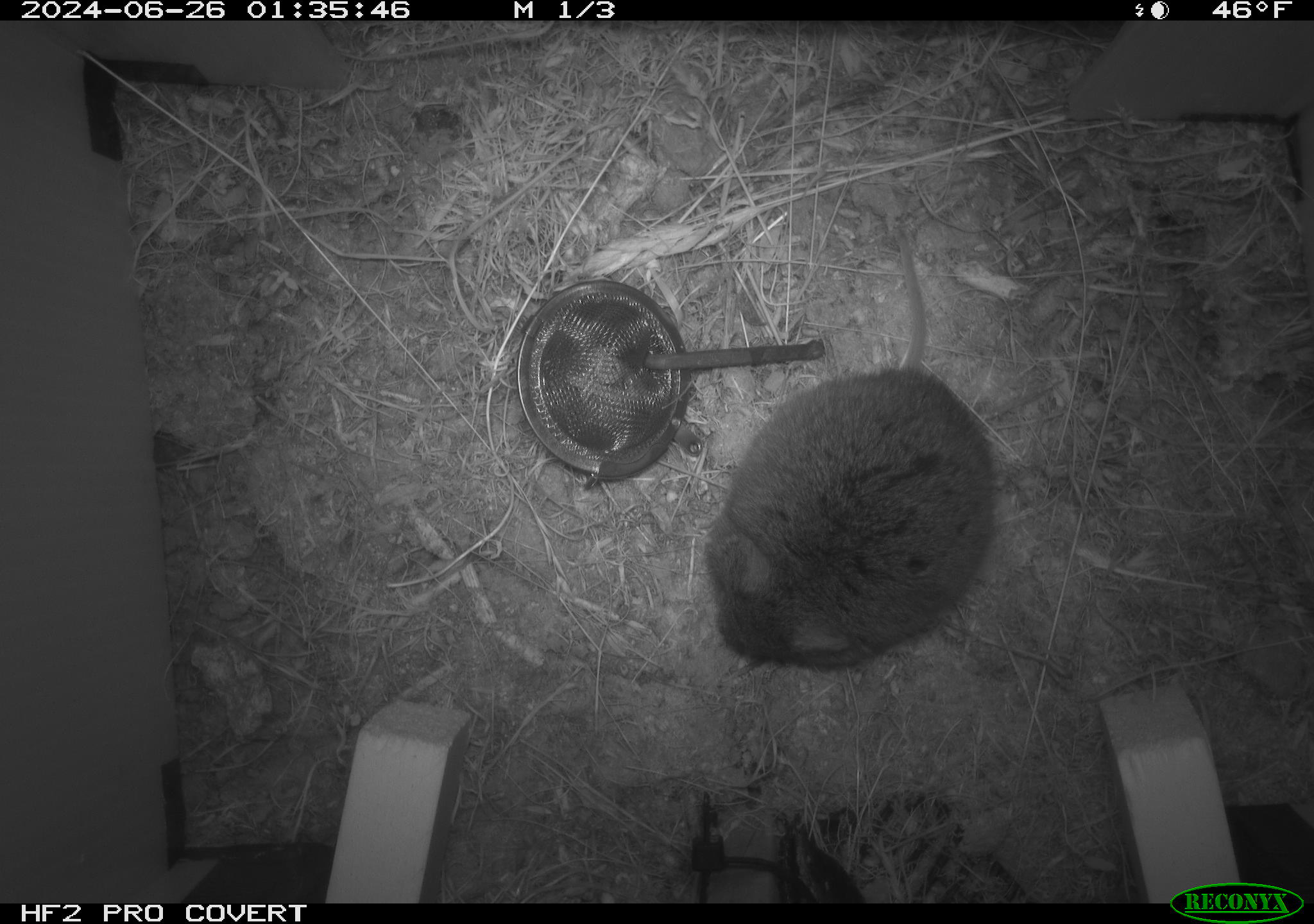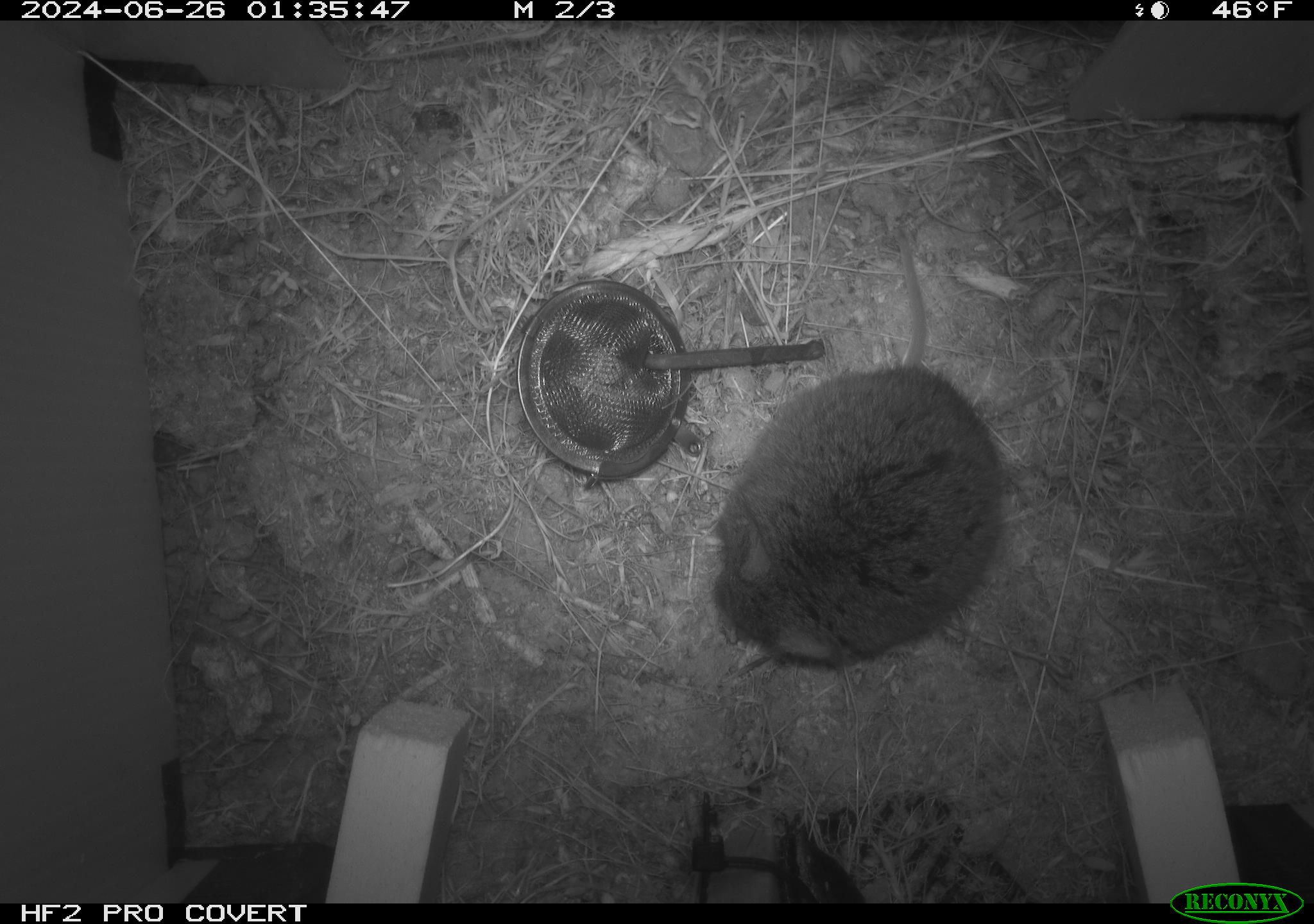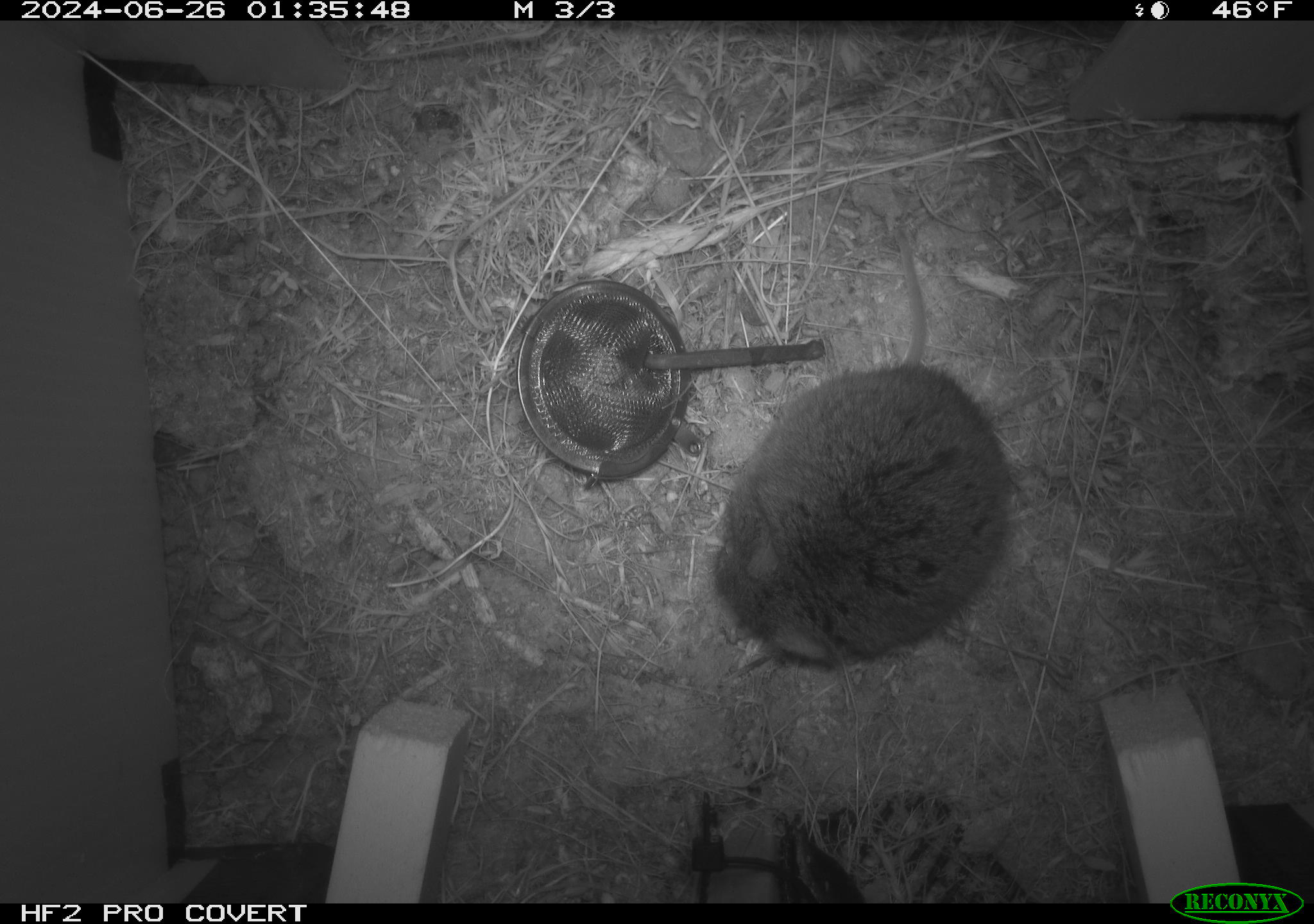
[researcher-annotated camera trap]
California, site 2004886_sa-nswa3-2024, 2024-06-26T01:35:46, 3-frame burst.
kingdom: Animalia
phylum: Chordata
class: Mammalia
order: Rodentia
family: Cricetidae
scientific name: Arvicolinae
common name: voles, lemmings, and muskrats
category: arvicolinae subfamily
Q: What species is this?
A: Arvicolinae subfamily (voles, lemmings, and muskrats) (Arvicolinae).